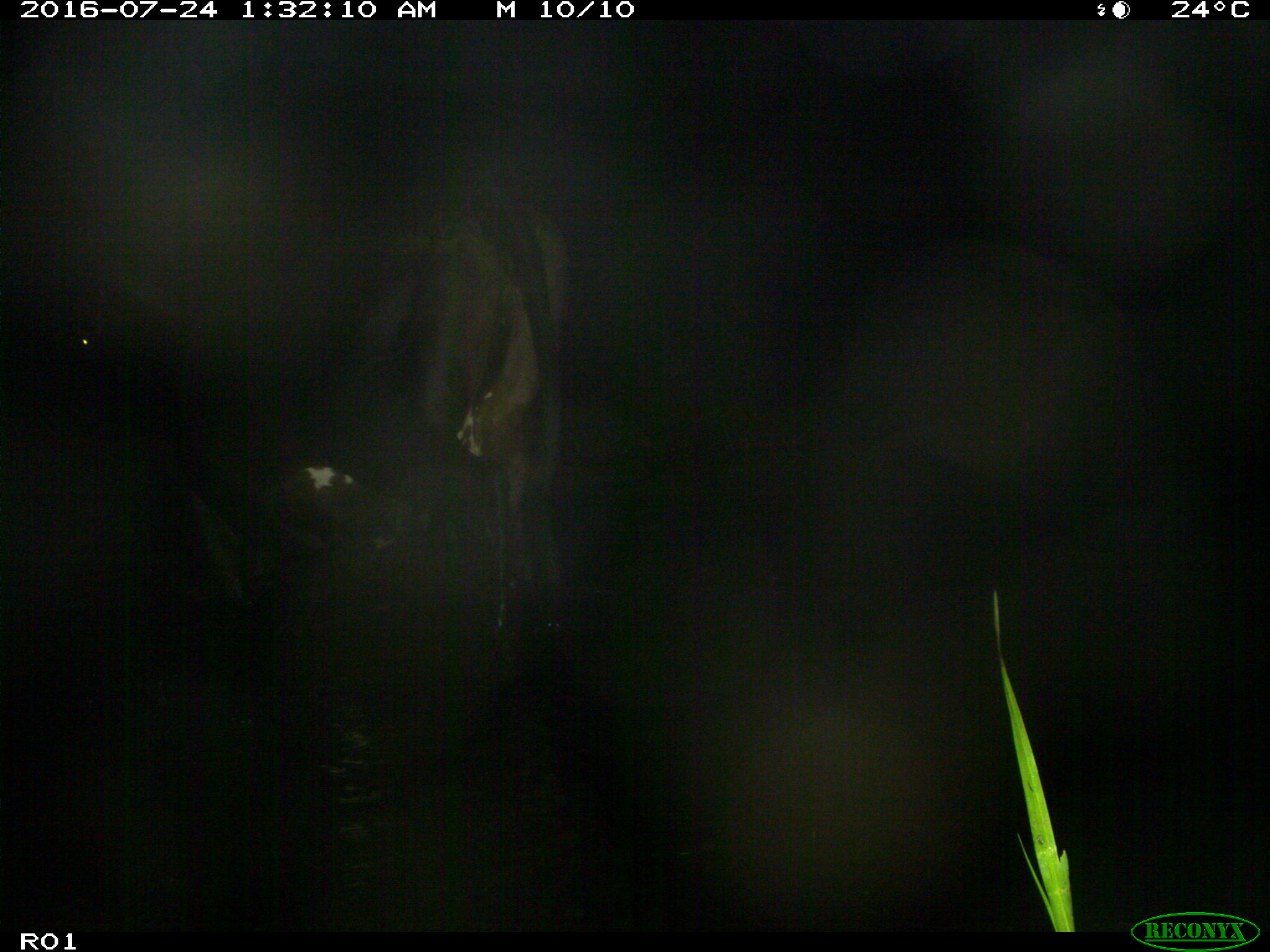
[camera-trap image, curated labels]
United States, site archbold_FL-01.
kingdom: Animalia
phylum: Chordata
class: Mammalia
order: Artiodactyla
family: Bovidae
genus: Bos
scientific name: Bos taurus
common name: domestic cow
Bos taurus (domestic cow).